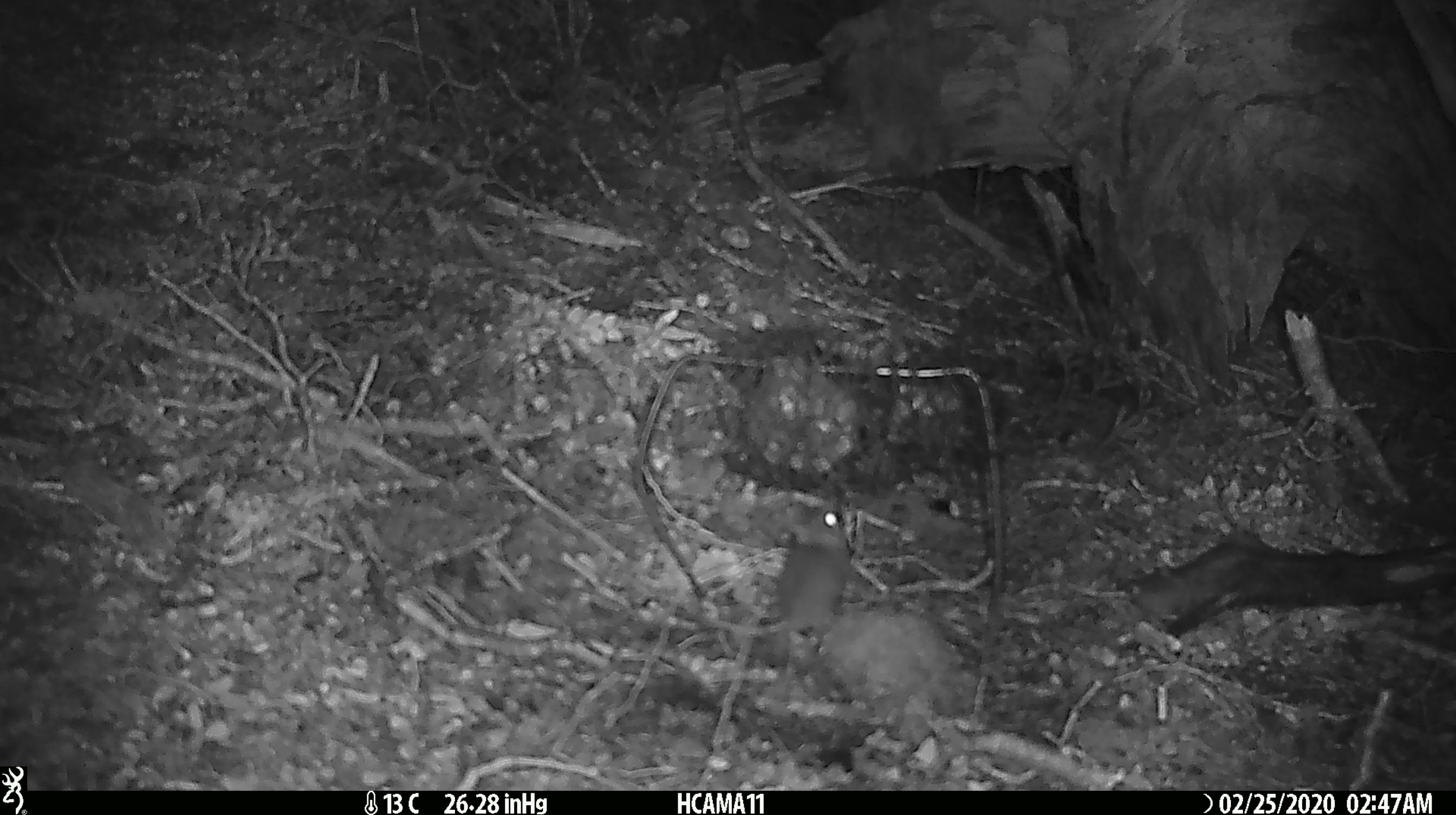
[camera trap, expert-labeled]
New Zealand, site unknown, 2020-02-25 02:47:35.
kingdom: Animalia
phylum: Chordata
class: Mammalia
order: Rodentia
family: Muridae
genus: Mus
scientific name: Mus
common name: mouse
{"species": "mouse (Mus)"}